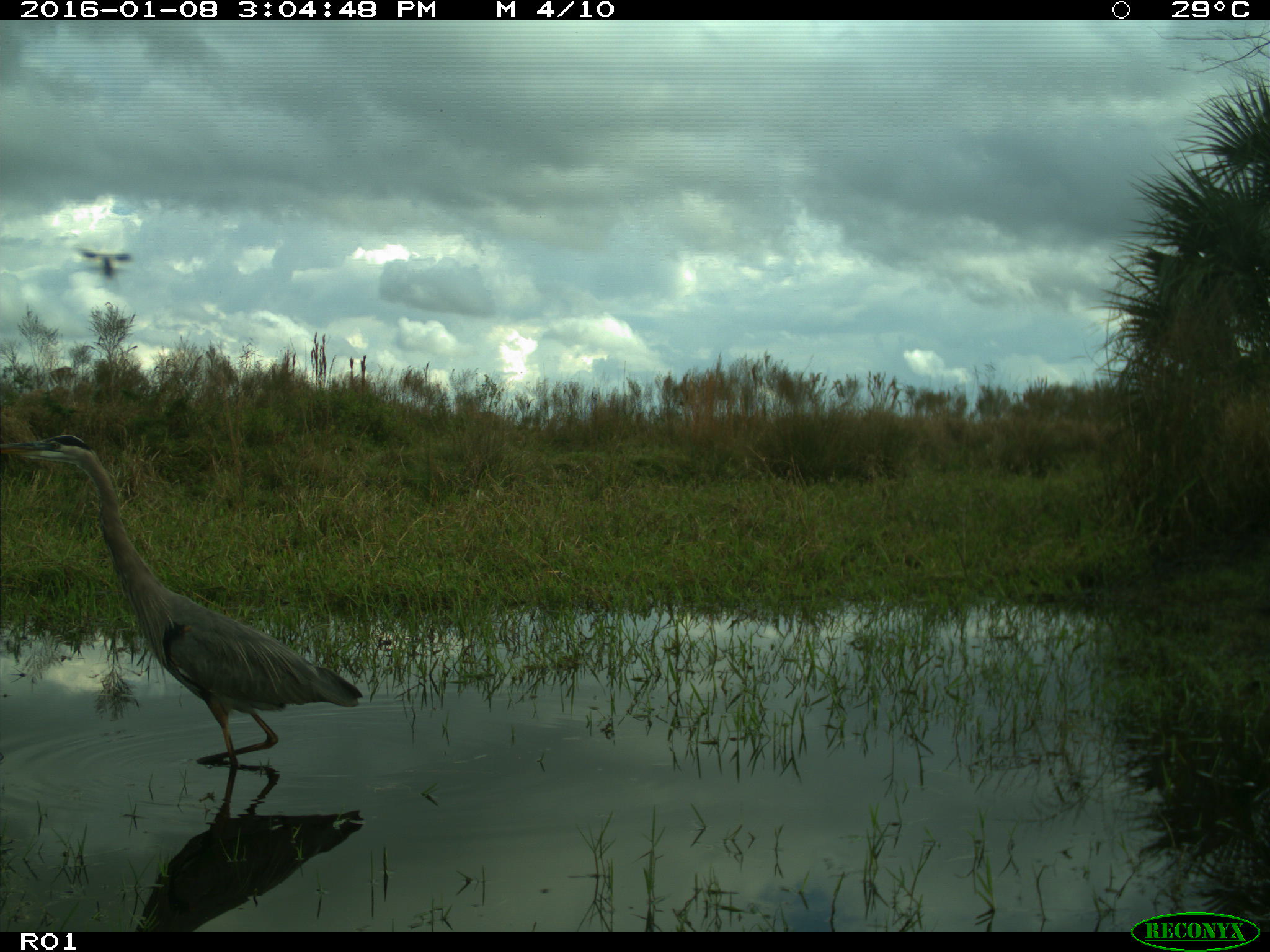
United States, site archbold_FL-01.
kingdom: Animalia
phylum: Chordata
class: Aves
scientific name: Aves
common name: birds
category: unidentified bird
Unidentified bird (birds) (Aves).